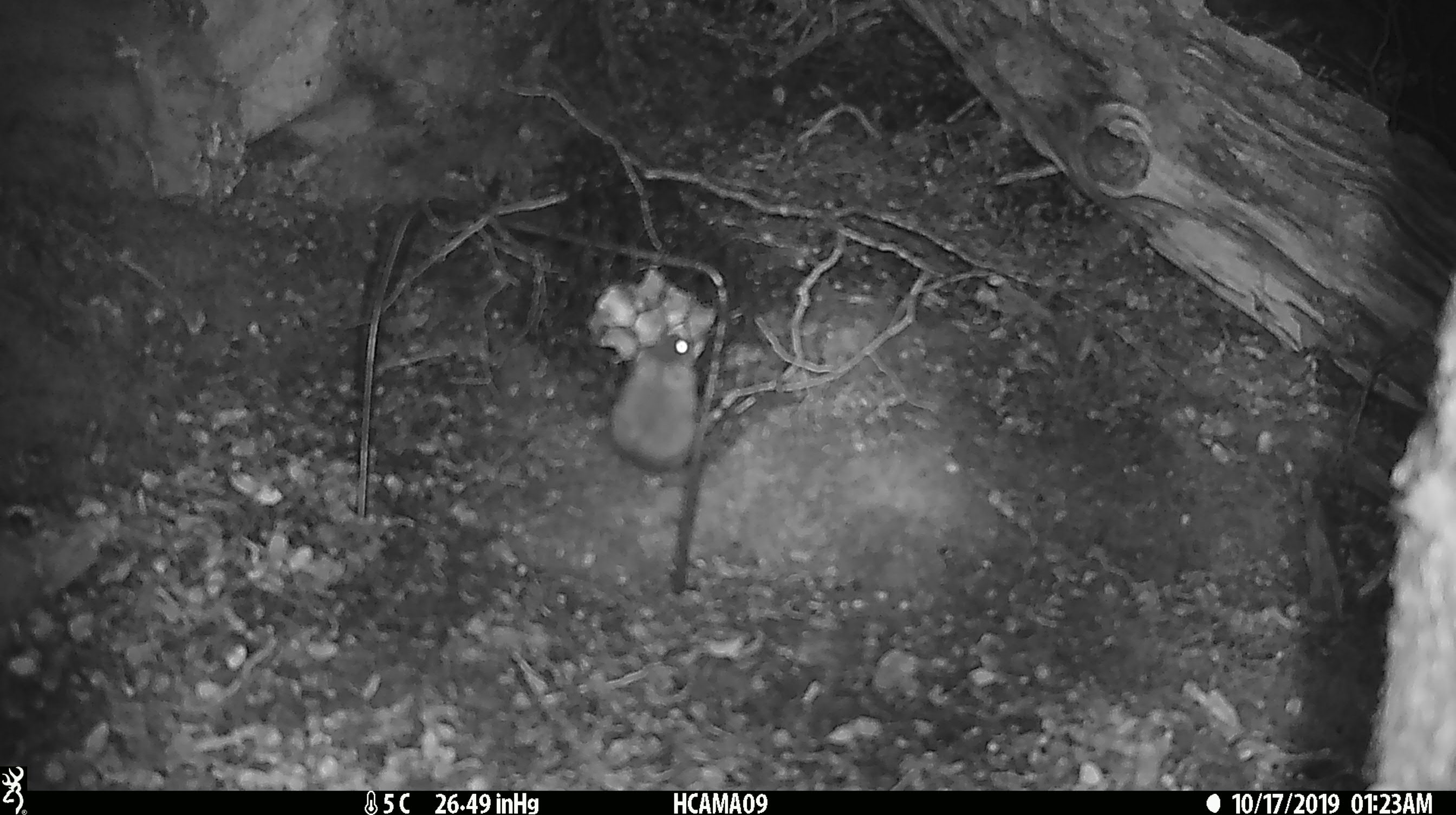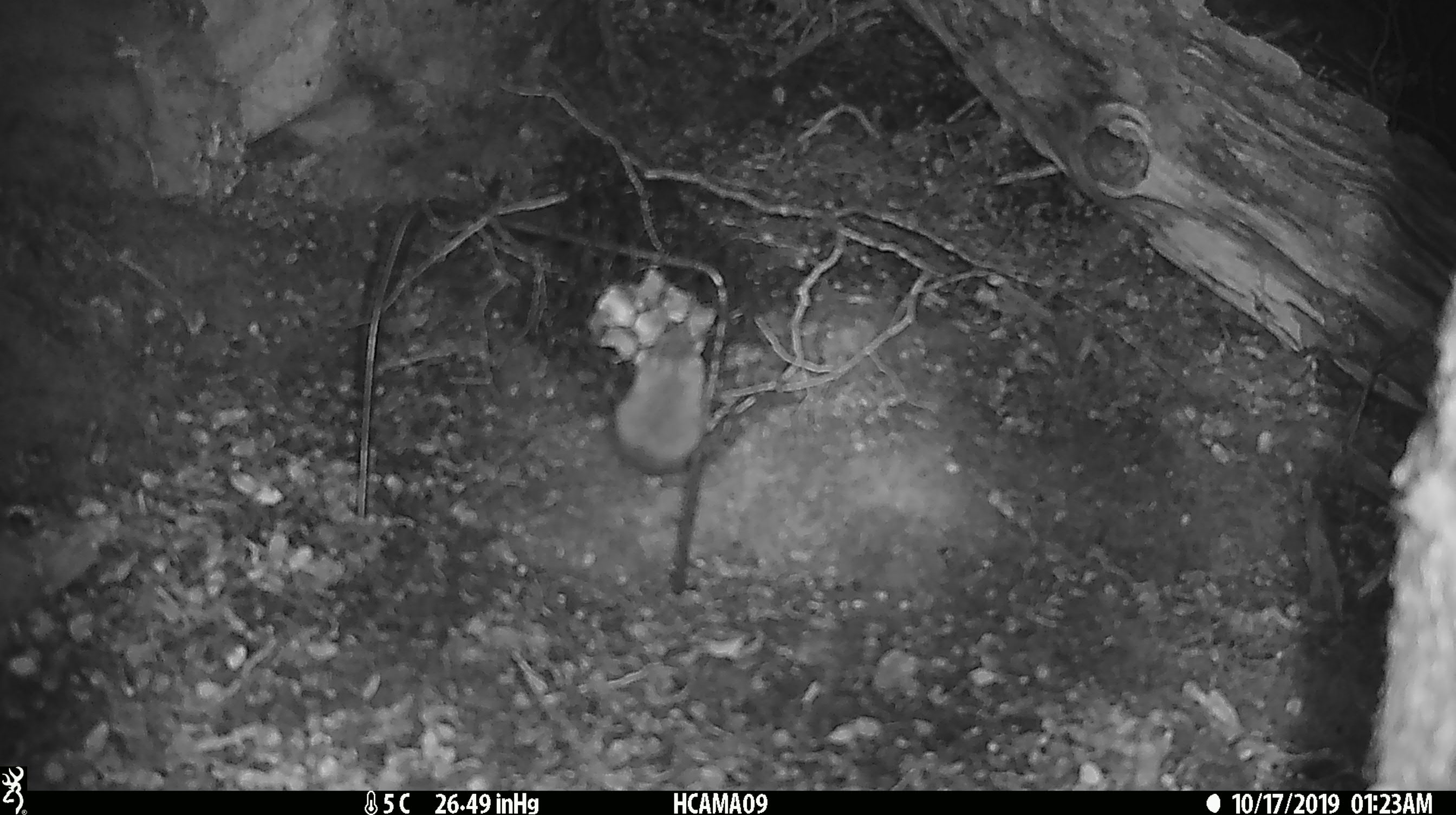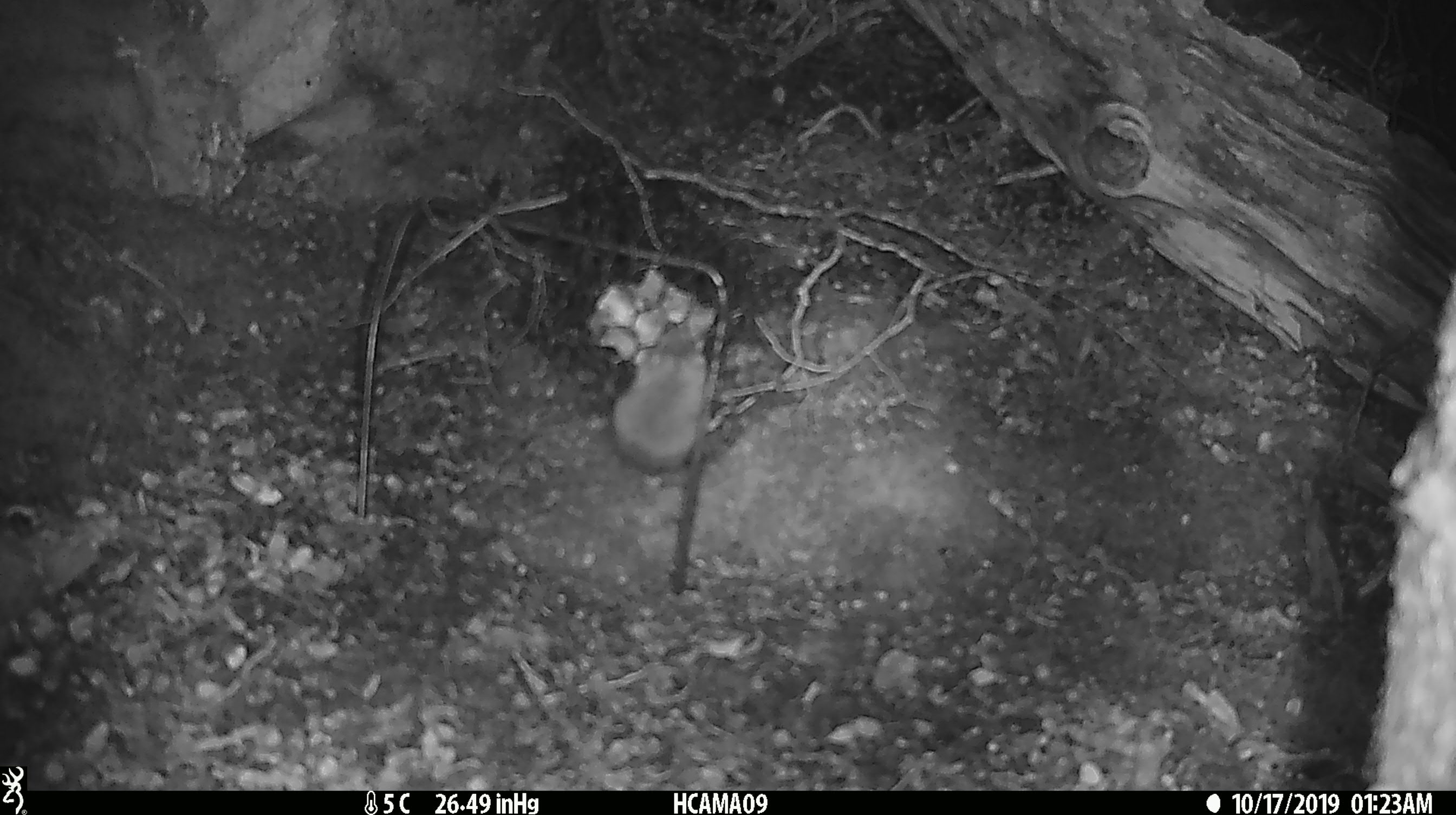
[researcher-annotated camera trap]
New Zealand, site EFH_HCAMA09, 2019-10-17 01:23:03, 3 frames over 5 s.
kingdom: Animalia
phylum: Chordata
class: Mammalia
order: Rodentia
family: Muridae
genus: Mus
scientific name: Mus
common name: mouse